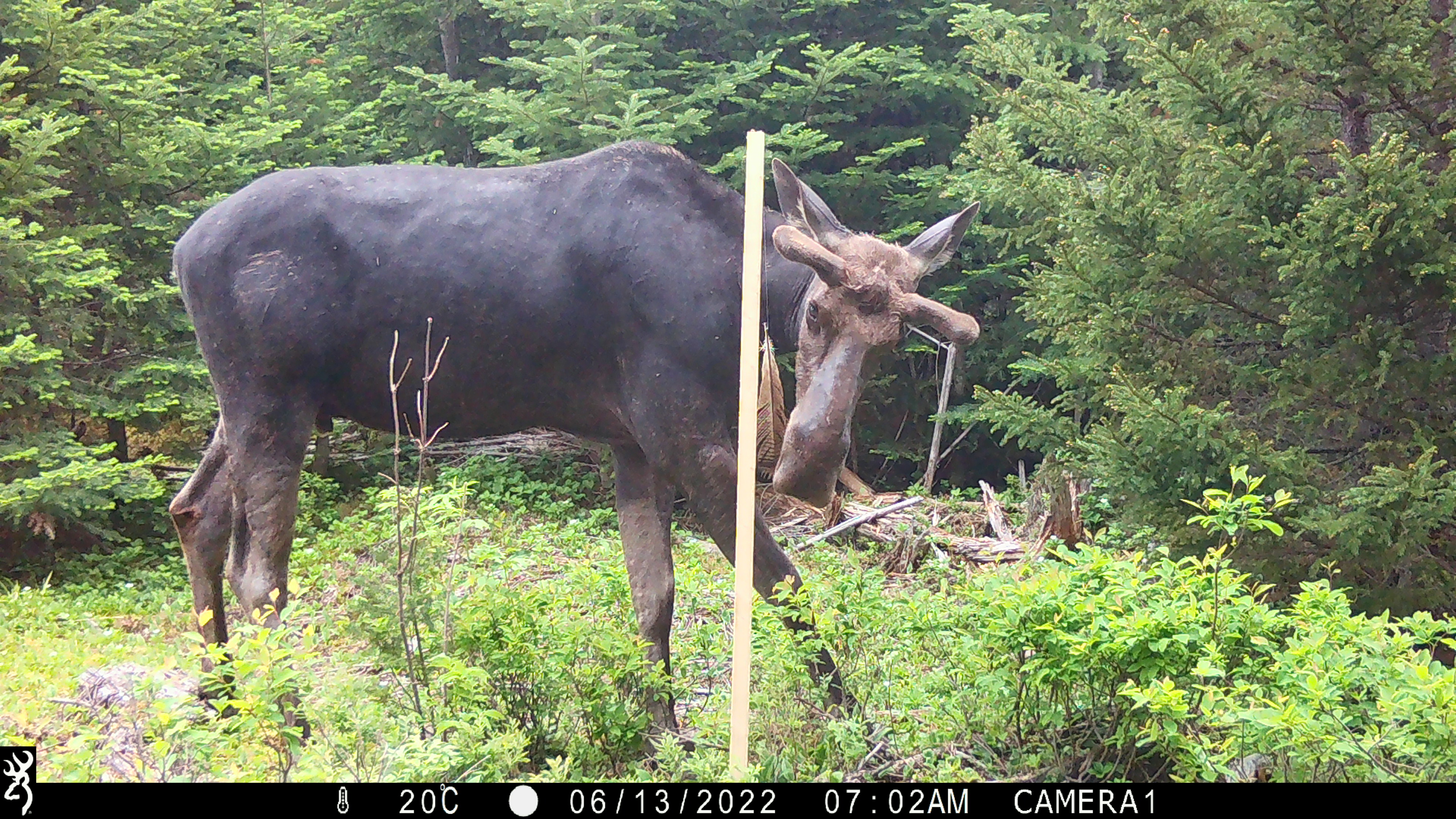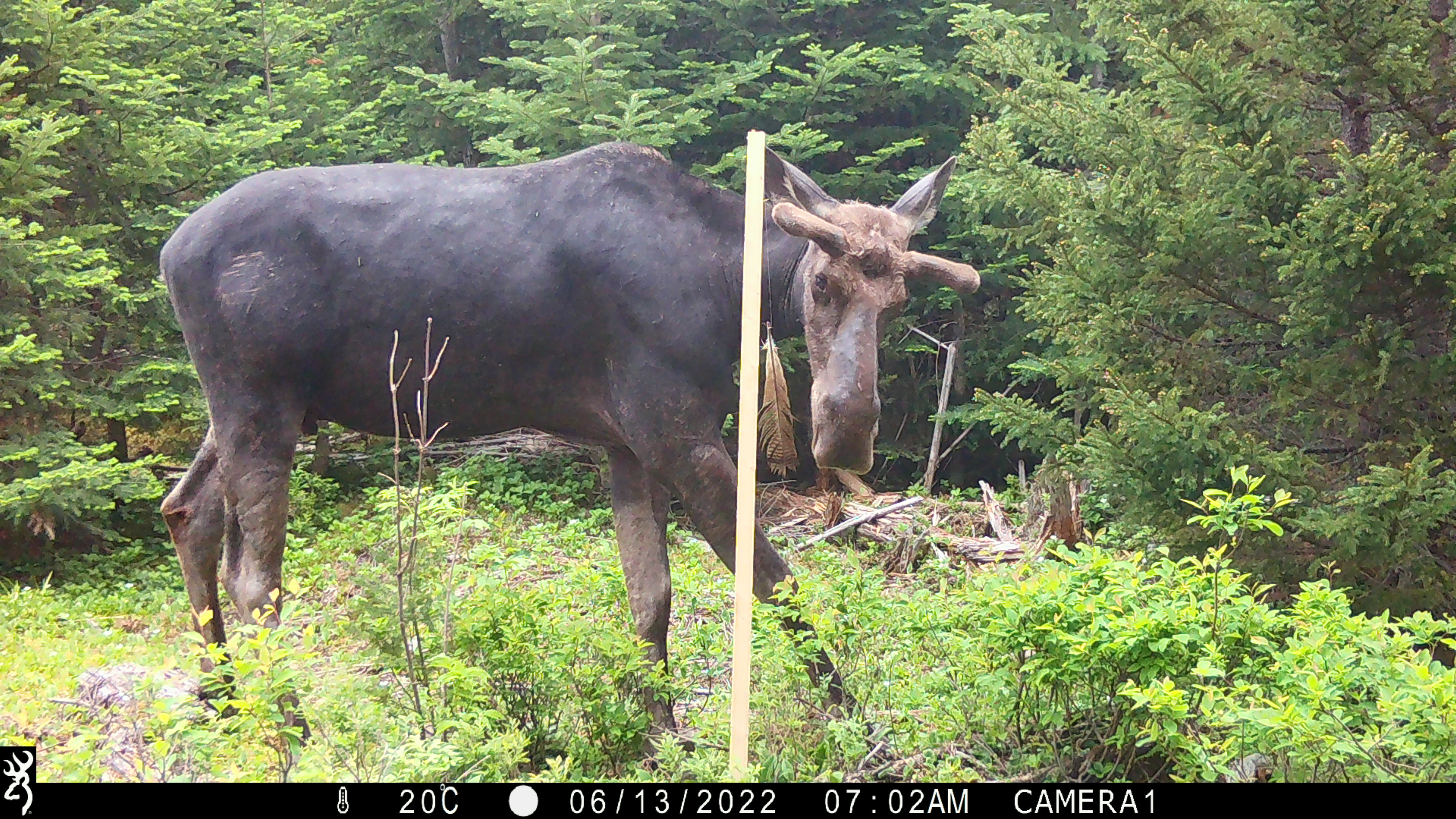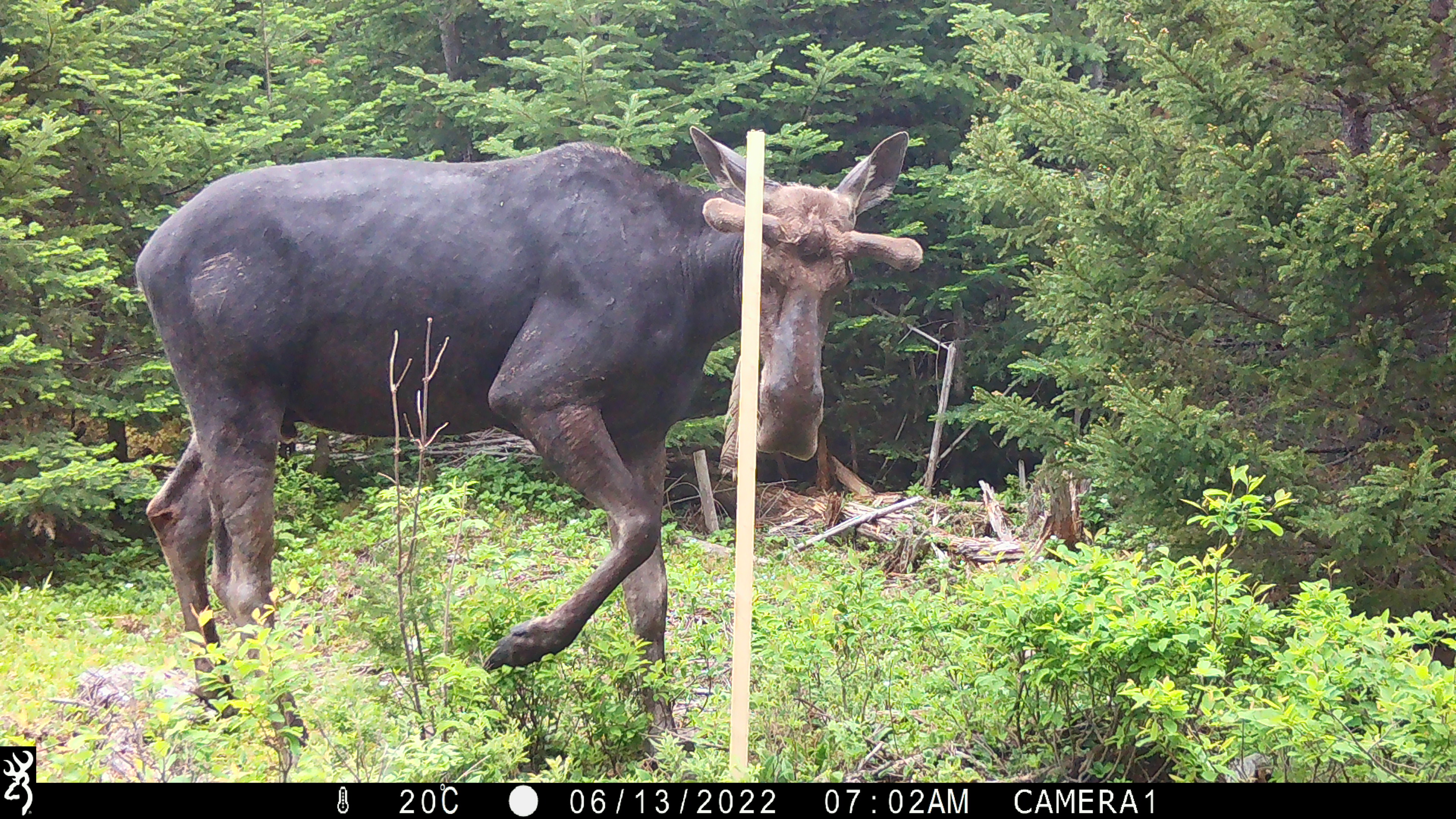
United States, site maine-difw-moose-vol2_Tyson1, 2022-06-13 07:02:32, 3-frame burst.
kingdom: Animalia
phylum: Chordata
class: Mammalia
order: Artiodactyla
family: Cervidae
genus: Alces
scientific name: Alces alces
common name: moose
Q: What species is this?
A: Moose (Alces alces).